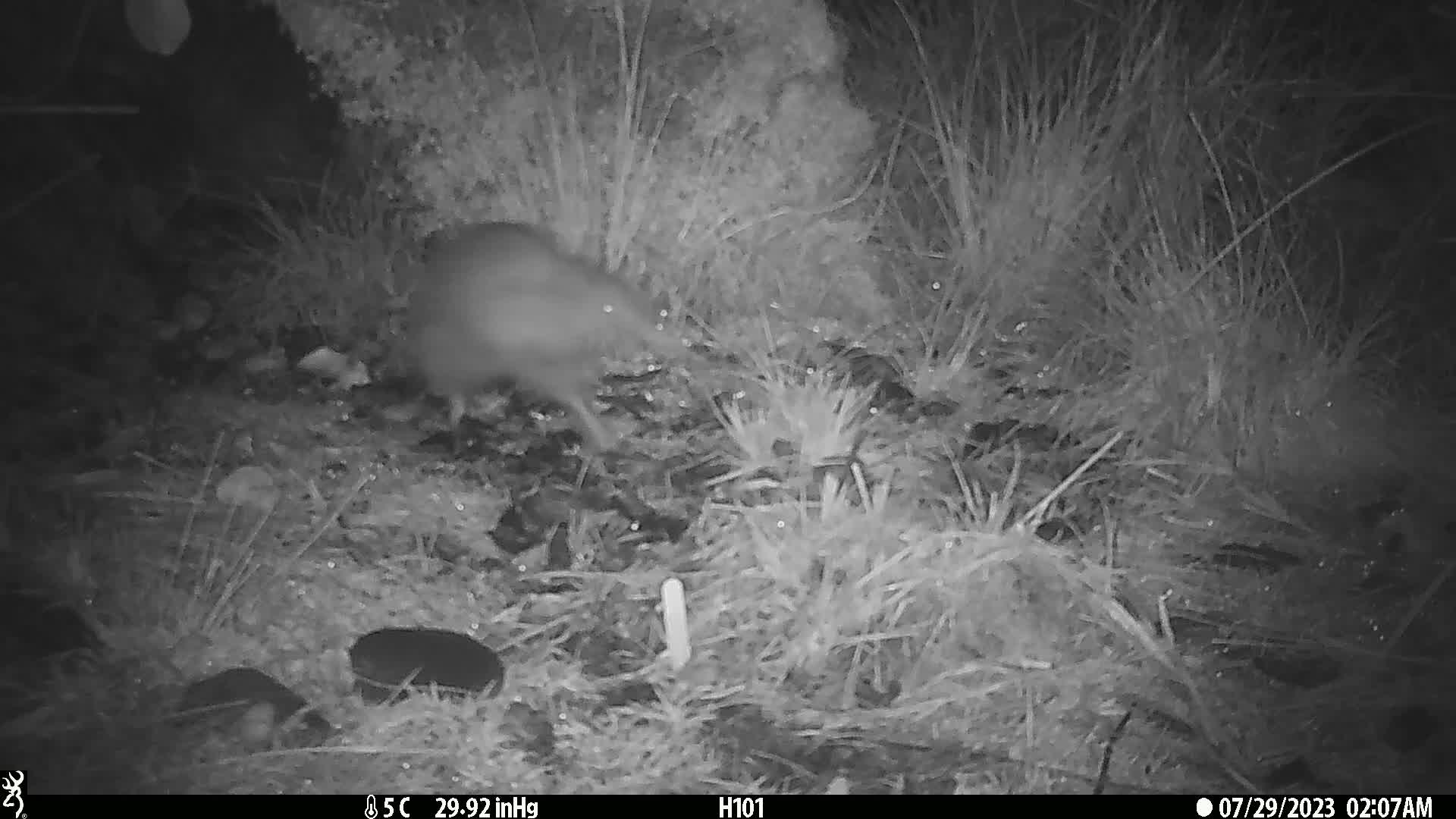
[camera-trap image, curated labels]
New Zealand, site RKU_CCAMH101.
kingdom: Animalia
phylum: Chordata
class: Aves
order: Apterygiformes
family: Apterygidae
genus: Apteryx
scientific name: Apteryx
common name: kiwi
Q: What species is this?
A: Kiwi (Apteryx).